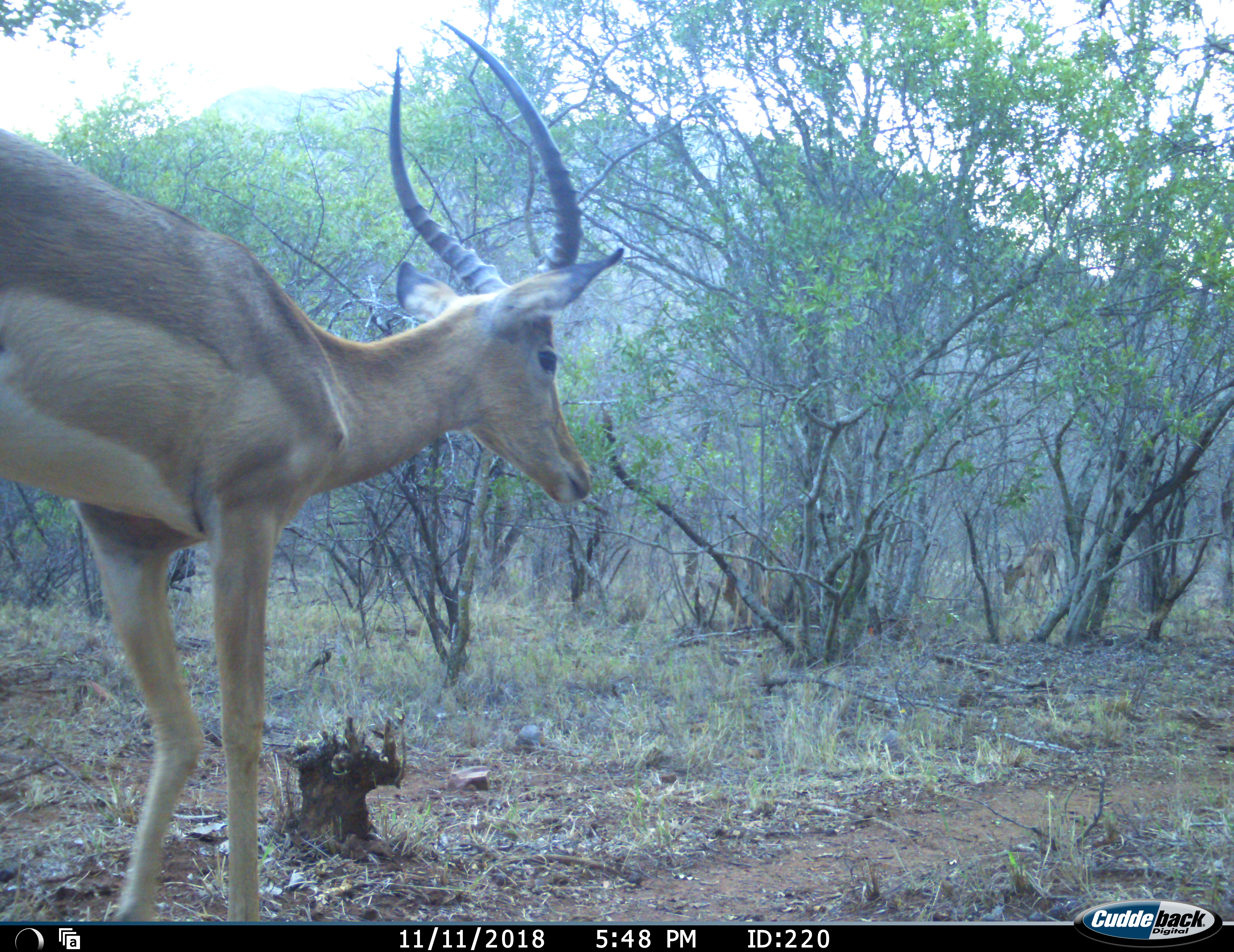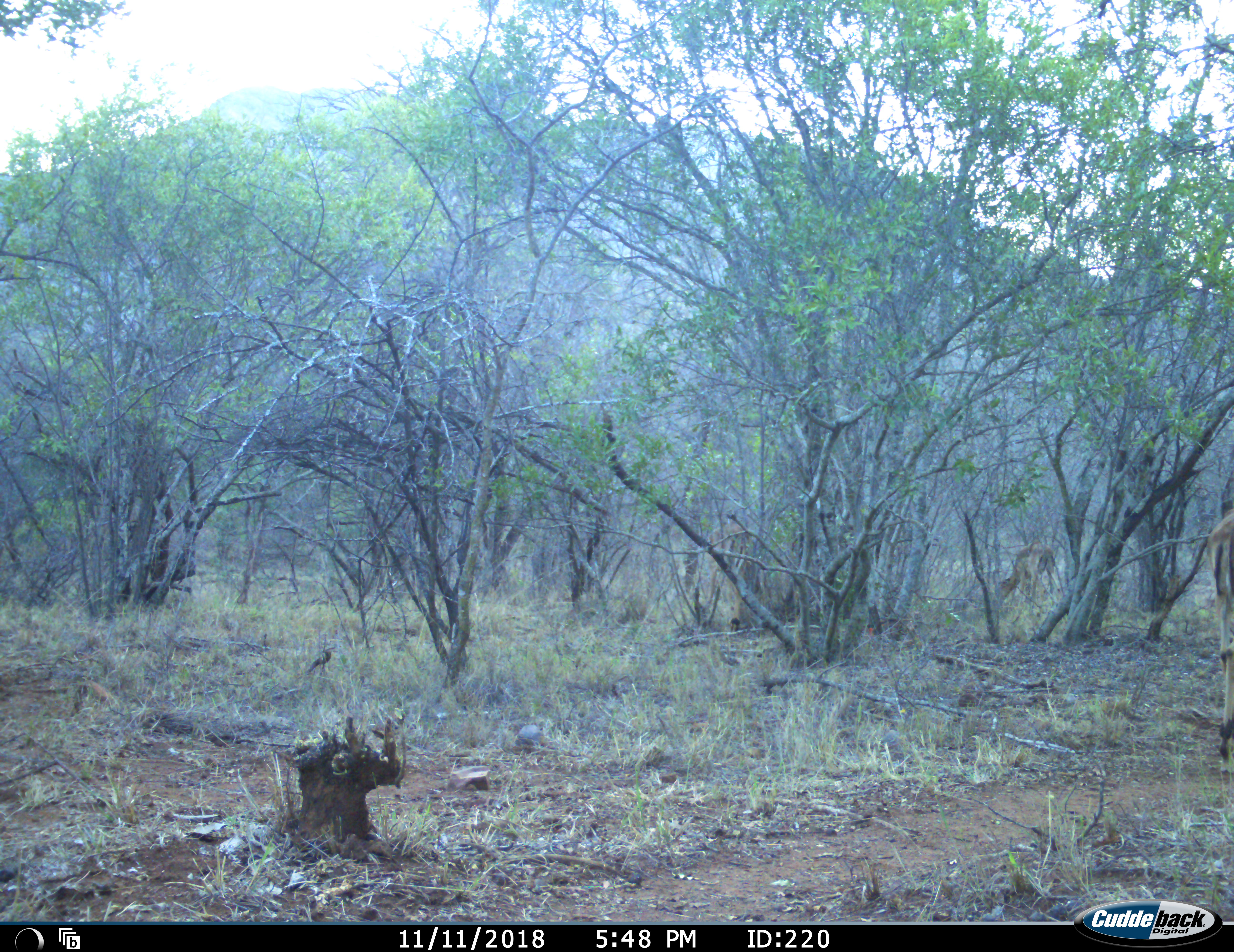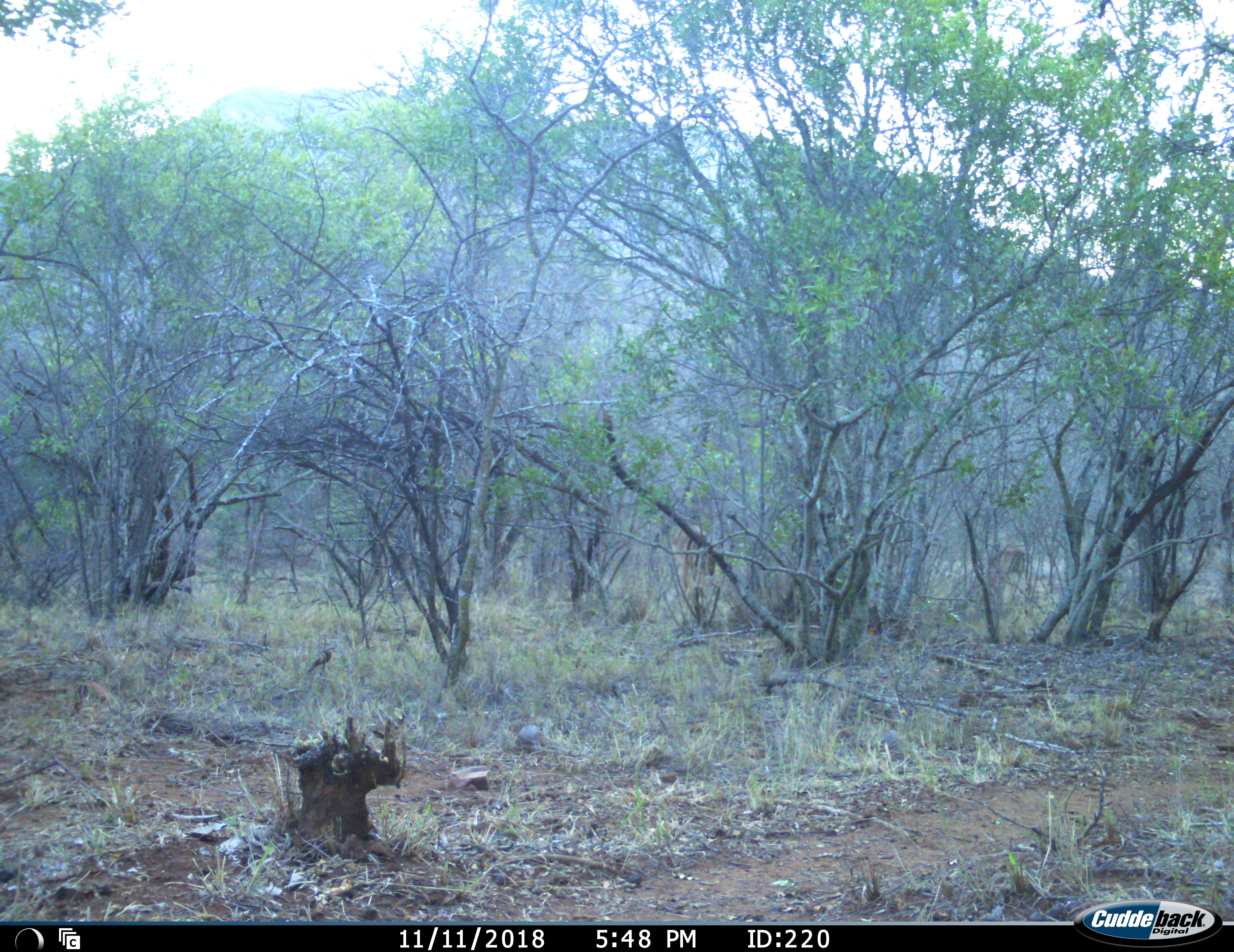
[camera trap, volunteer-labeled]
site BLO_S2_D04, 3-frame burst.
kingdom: Animalia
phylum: Chordata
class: Mammalia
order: Artiodactyla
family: Bovidae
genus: Aepyceros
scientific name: Aepyceros melampus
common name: impala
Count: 3.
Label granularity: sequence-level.